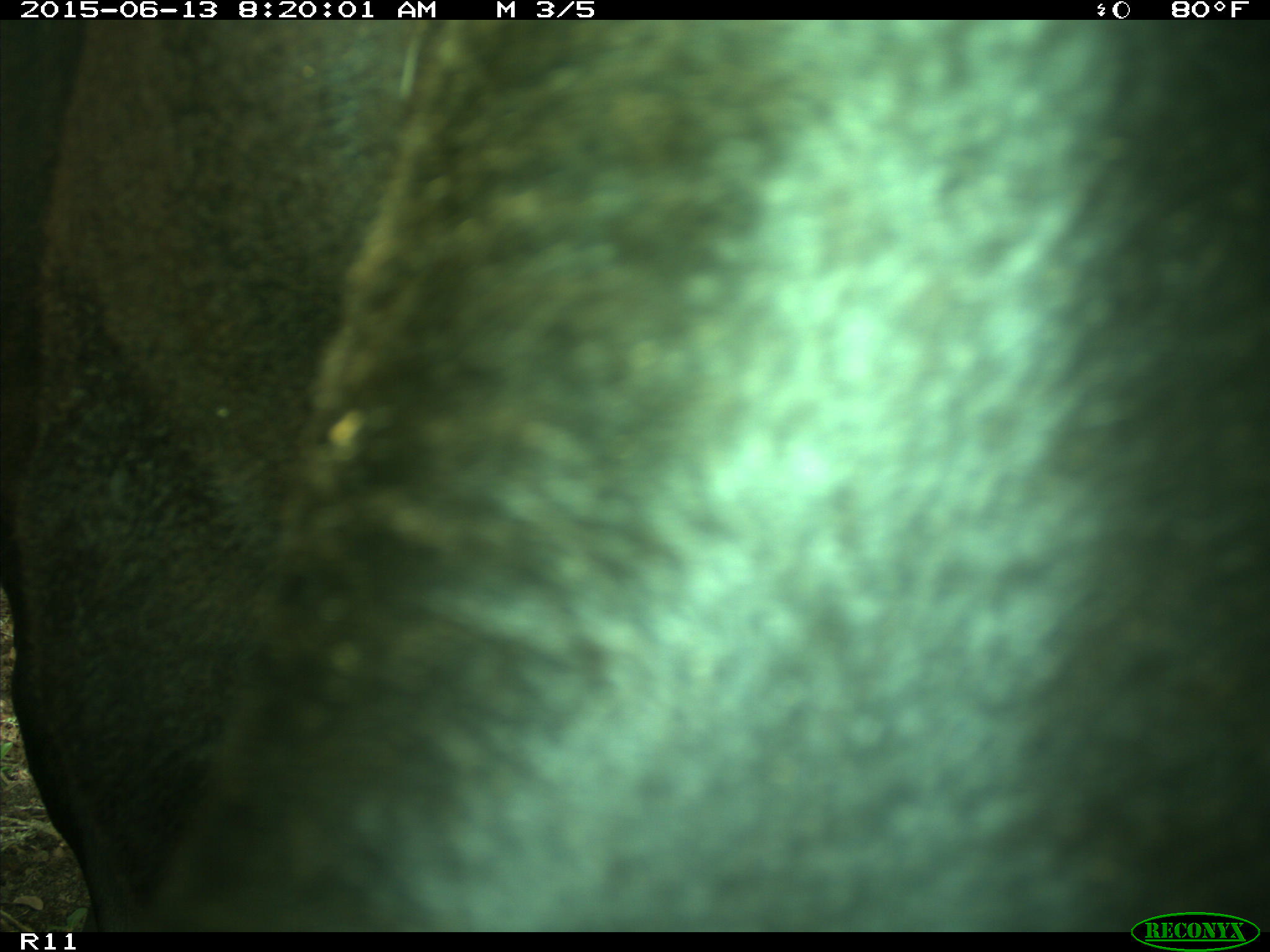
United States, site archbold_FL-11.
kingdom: Animalia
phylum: Chordata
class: Mammalia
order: Artiodactyla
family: Bovidae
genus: Bos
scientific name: Bos taurus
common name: domestic cow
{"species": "Bos taurus (domestic cow)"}